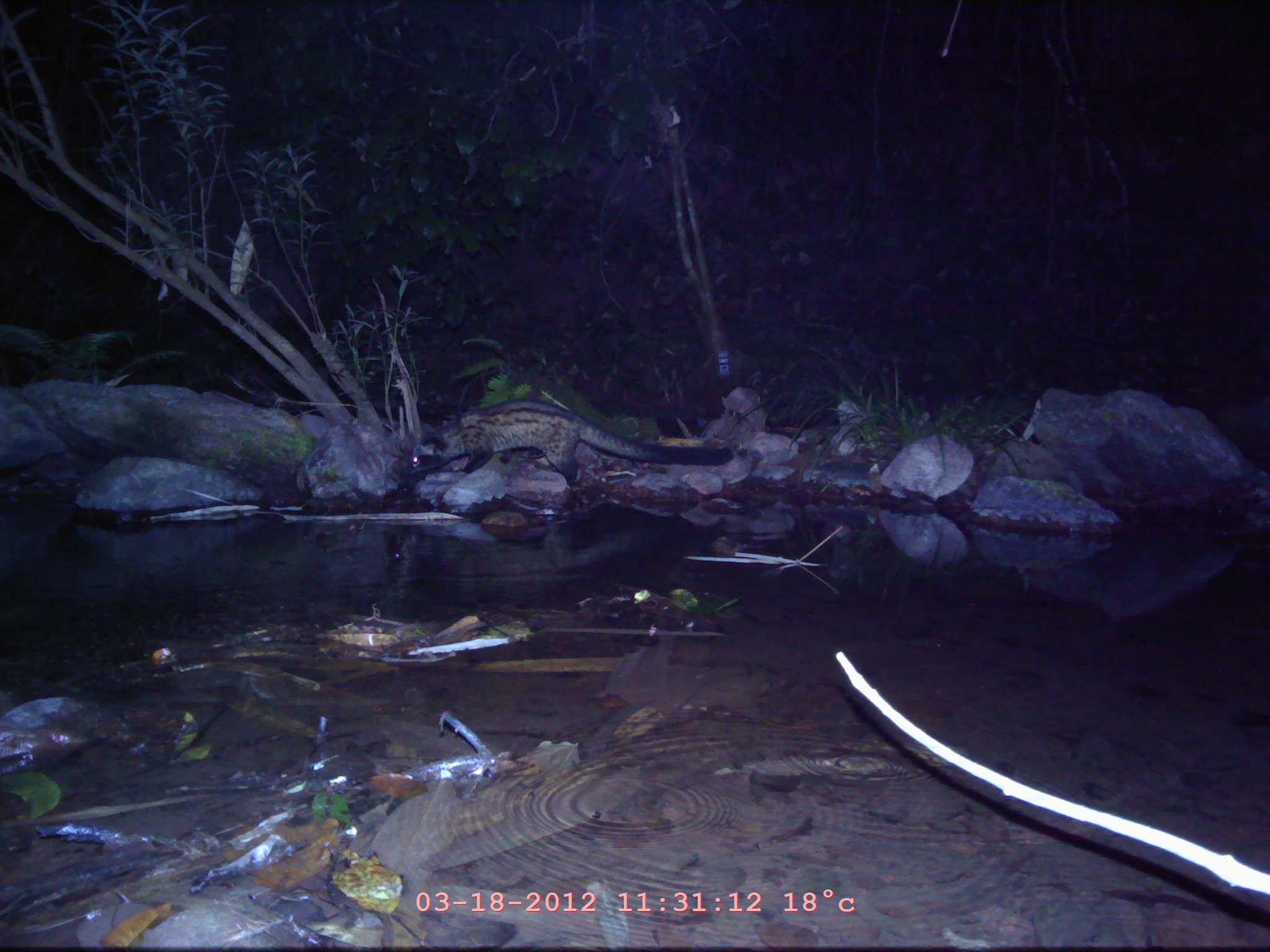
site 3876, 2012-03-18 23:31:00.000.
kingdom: Animalia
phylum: Chordata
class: Mammalia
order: Carnivora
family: Viverridae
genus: Paradoxurus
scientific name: Paradoxurus hermaphroditus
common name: asian palm civet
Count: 1.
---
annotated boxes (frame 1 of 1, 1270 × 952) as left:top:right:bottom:
paradoxurus hermaphroditus: 402:396:733:484